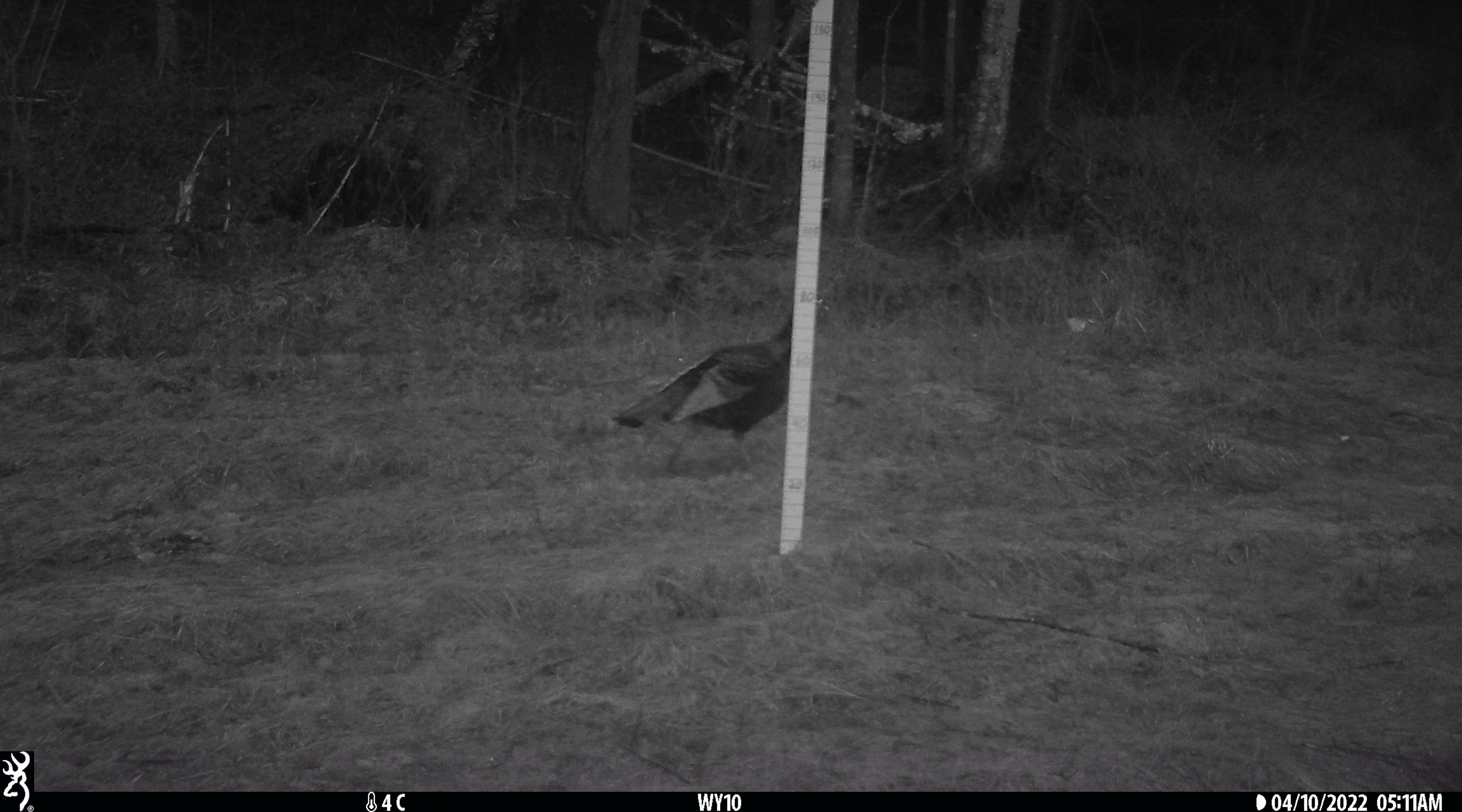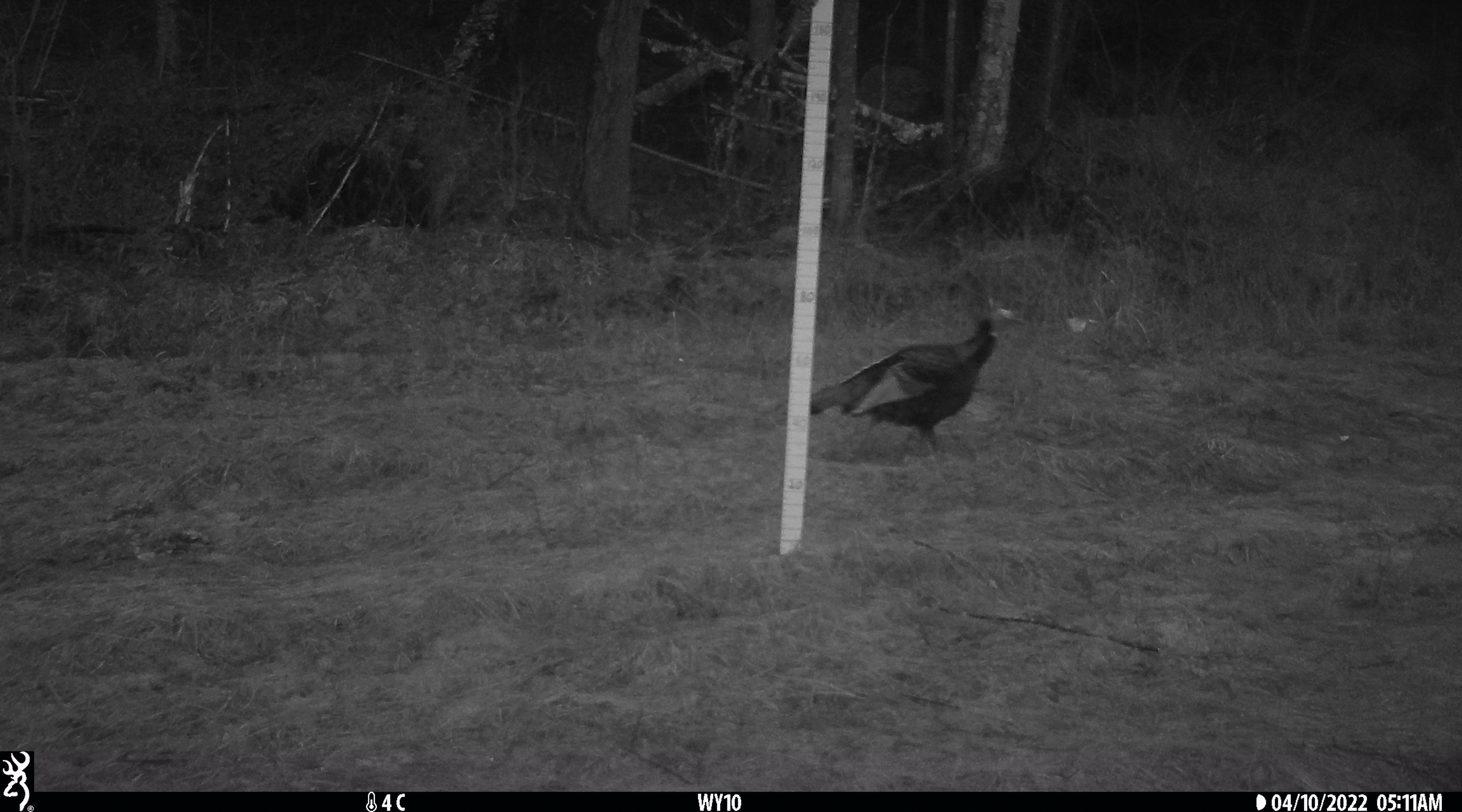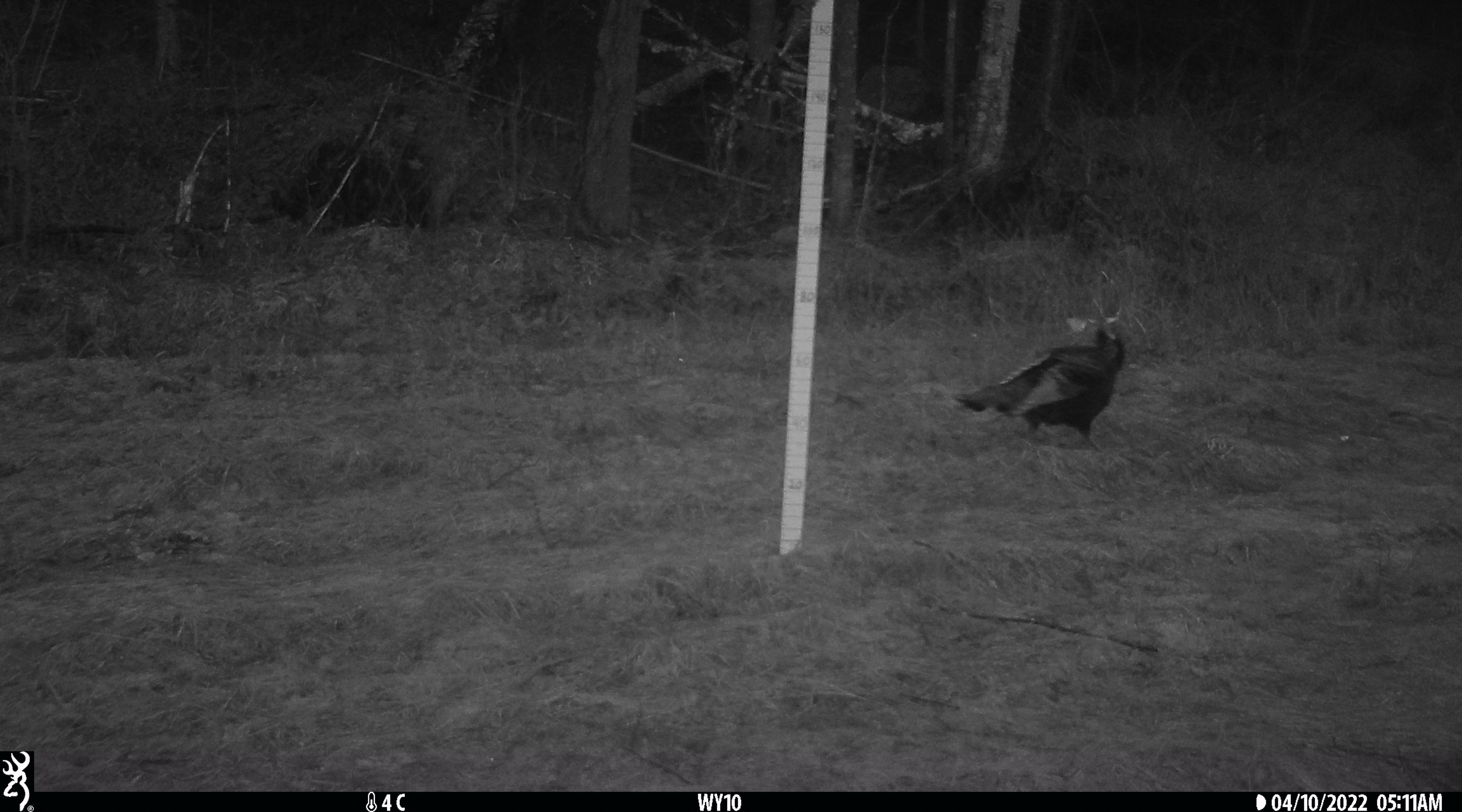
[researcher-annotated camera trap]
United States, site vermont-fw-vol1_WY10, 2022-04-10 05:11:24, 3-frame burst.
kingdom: Animalia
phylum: Chordata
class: Aves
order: Galliformes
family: Phasianidae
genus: Meleagris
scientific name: Meleagris gallopavo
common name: wild turkey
Wild turkey (Meleagris gallopavo).